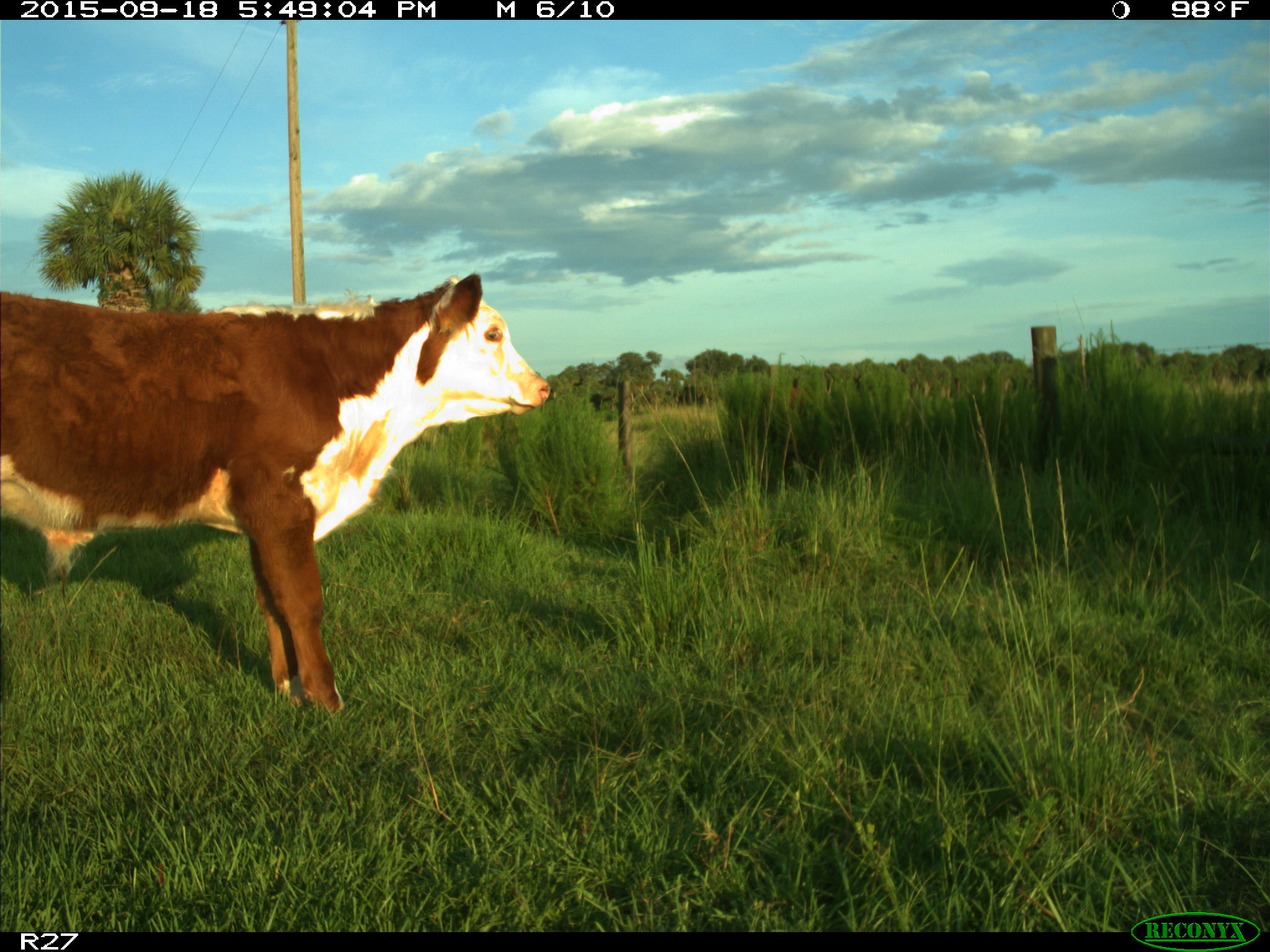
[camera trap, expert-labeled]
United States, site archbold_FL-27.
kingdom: Animalia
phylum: Chordata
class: Mammalia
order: Artiodactyla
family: Bovidae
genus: Bos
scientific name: Bos taurus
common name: domestic cow